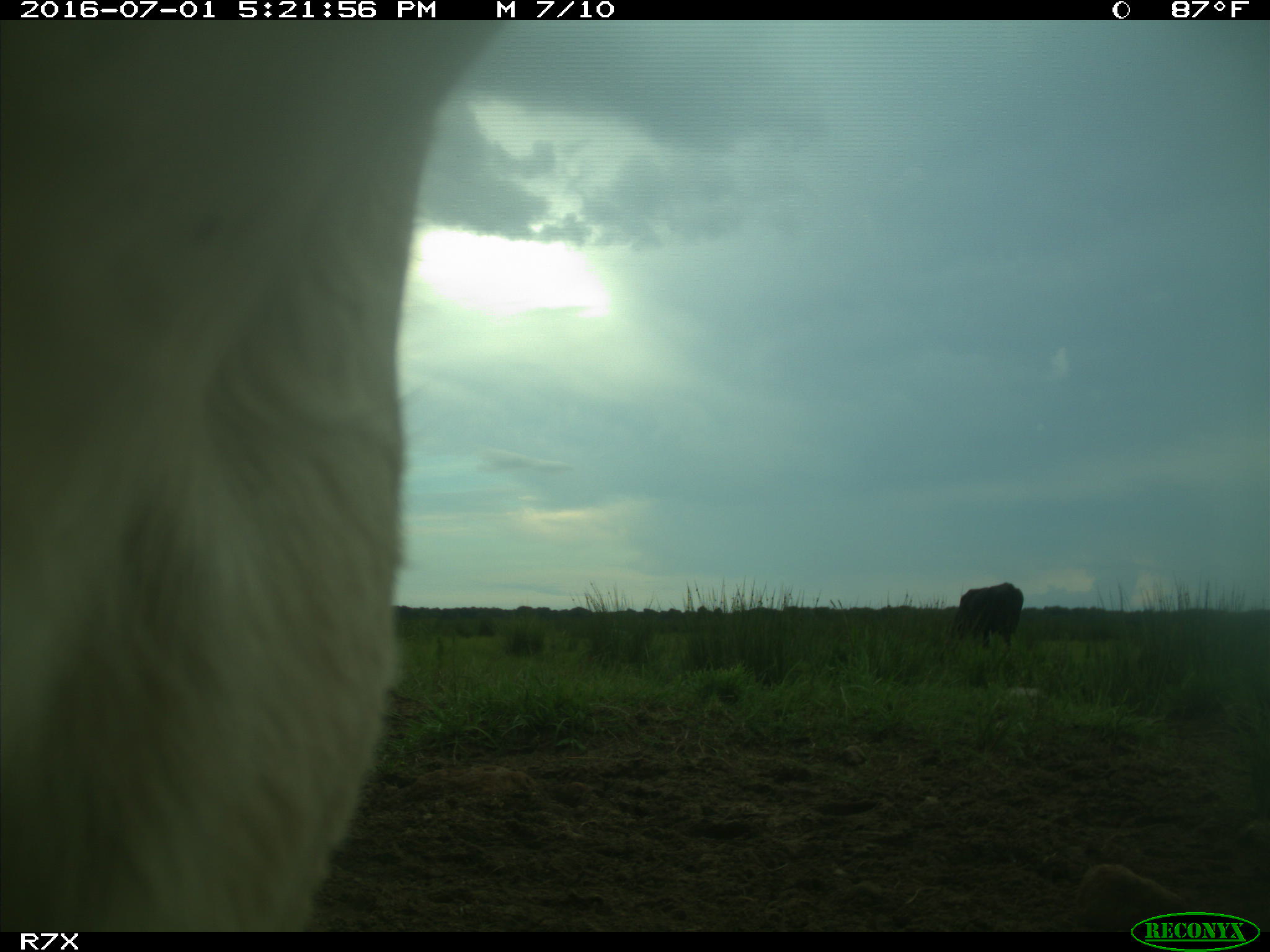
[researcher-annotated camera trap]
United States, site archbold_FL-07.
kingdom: Animalia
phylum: Chordata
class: Mammalia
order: Artiodactyla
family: Bovidae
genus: Bos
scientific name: Bos taurus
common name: domestic cow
Bos taurus (domestic cow).